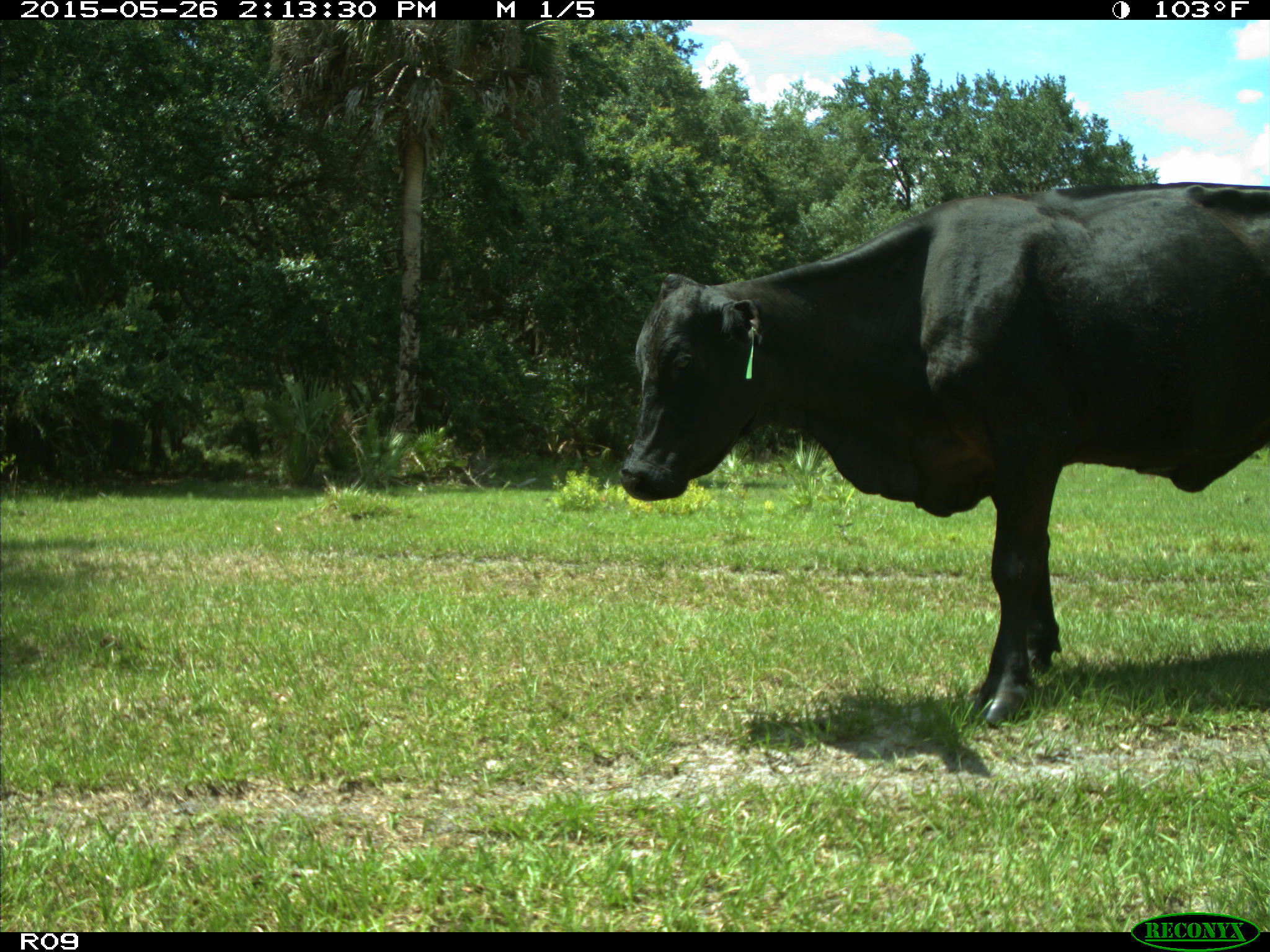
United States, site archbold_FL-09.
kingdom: Animalia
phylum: Chordata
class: Mammalia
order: Artiodactyla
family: Bovidae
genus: Bos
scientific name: Bos taurus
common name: domestic cow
Bos taurus (domestic cow).